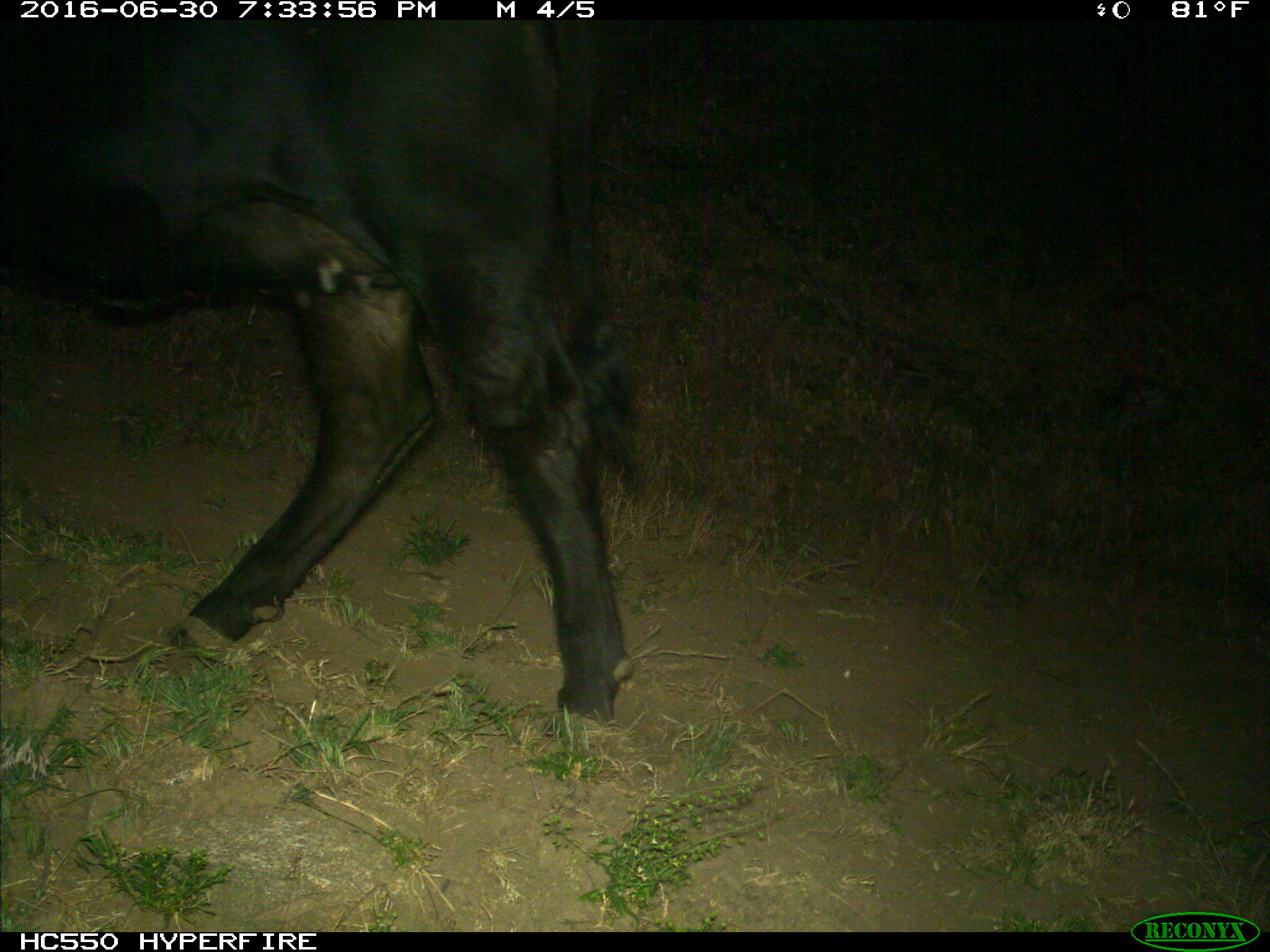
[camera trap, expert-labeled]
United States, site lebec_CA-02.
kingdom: Animalia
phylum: Chordata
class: Mammalia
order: Artiodactyla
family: Bovidae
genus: Bos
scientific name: Bos taurus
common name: domestic cow